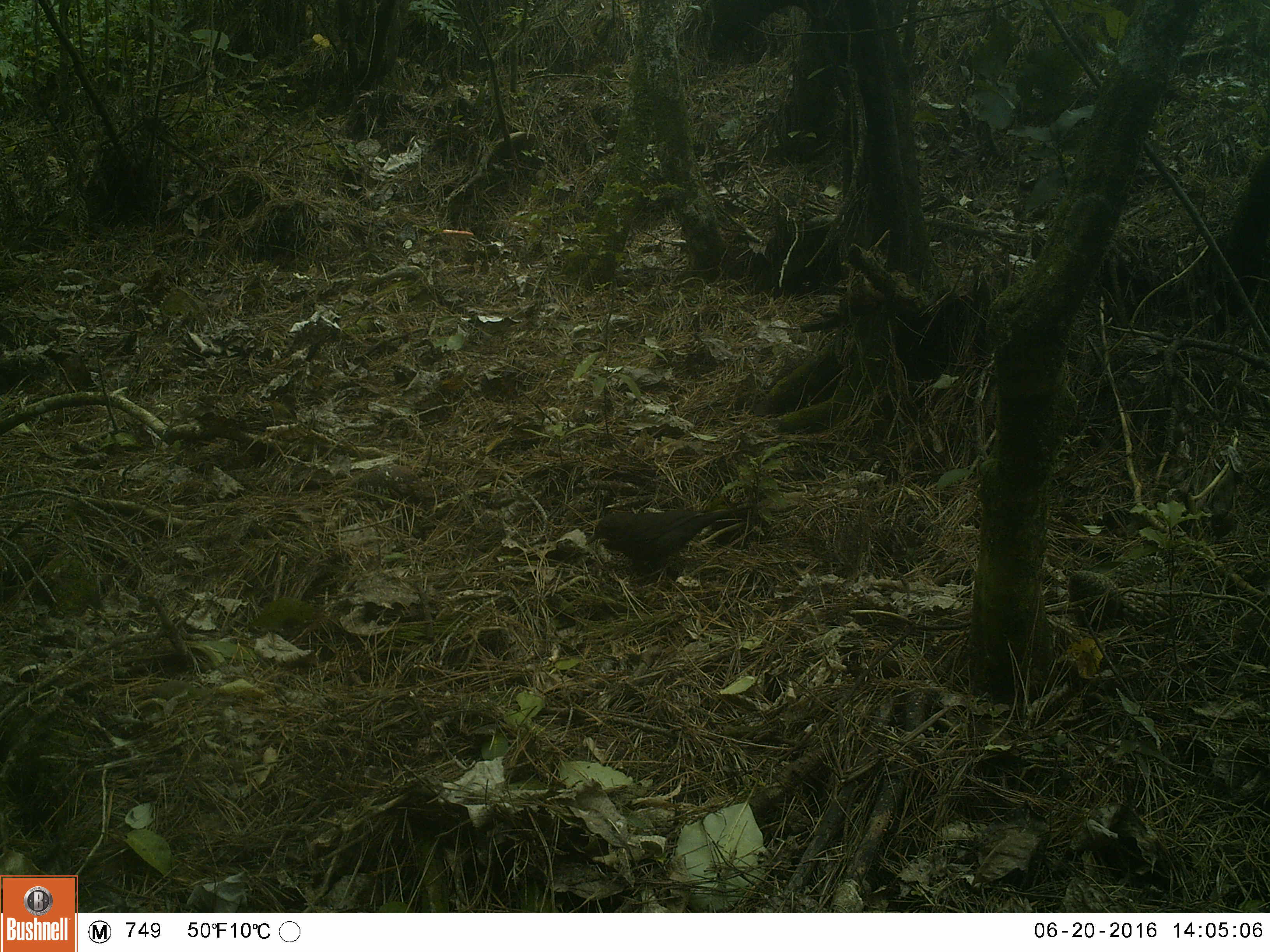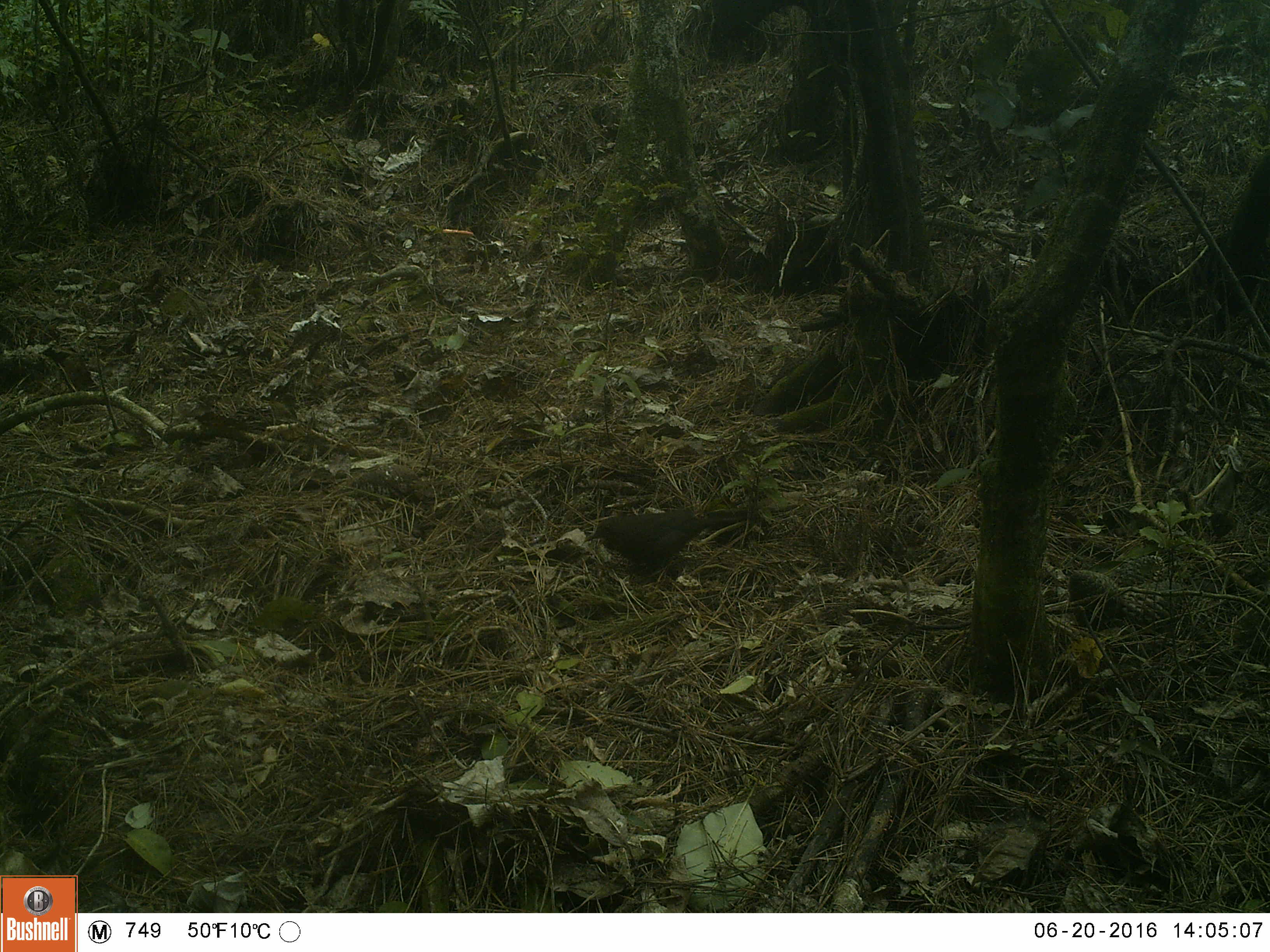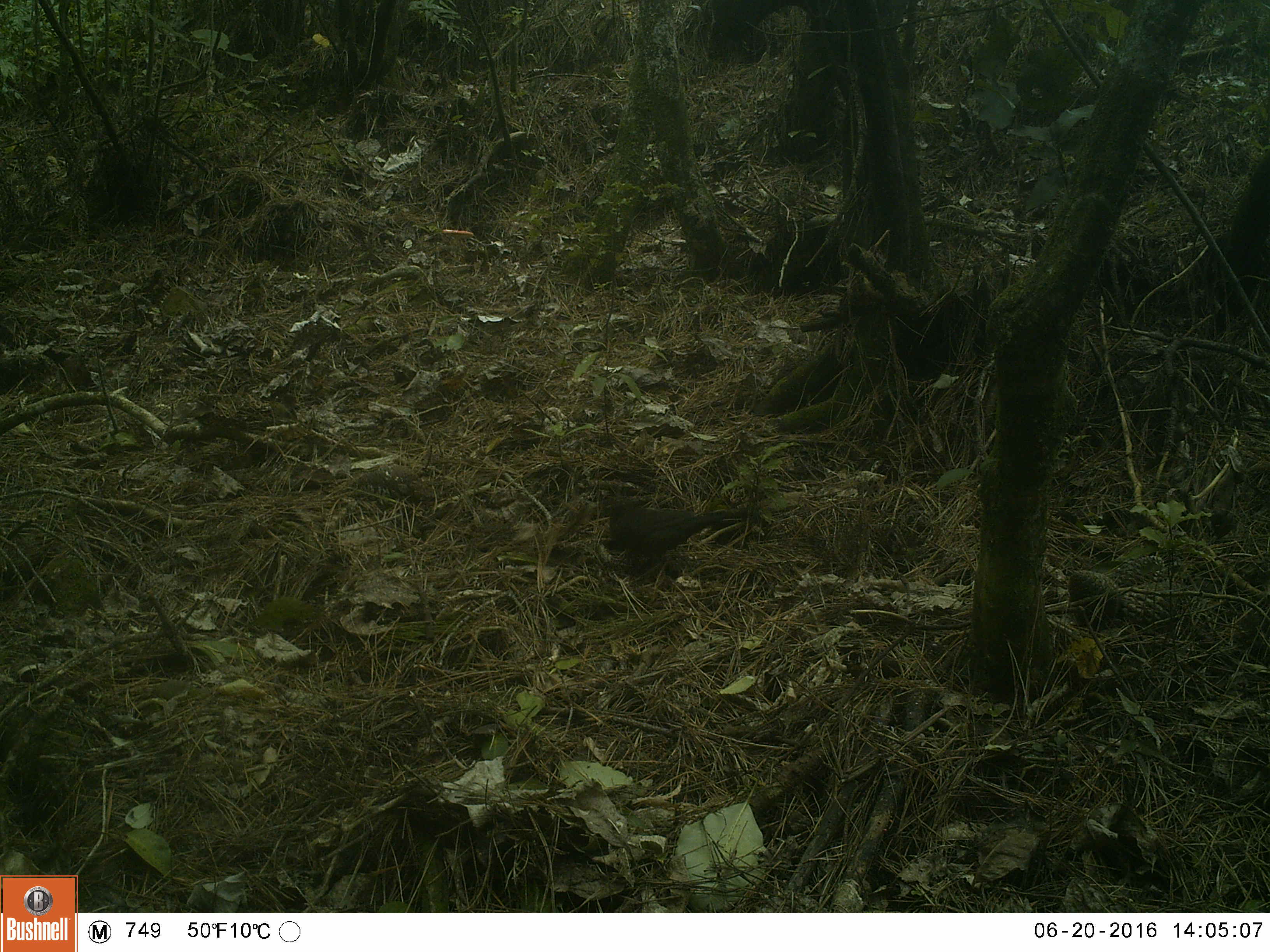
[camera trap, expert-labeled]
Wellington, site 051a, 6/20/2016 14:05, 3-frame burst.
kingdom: Animalia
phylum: Chordata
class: Aves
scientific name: Aves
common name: bird